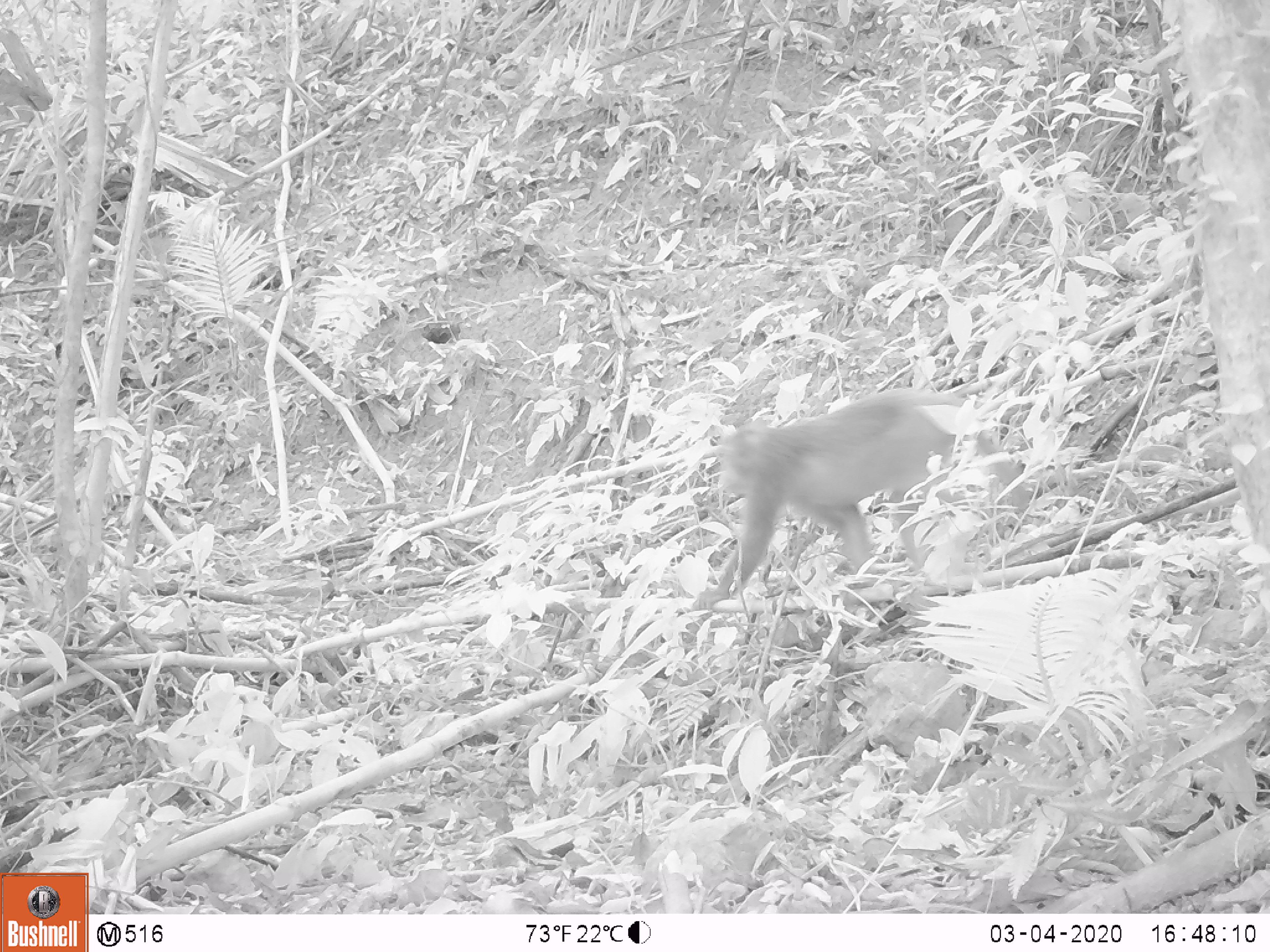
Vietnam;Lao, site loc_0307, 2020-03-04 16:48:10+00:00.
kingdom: Animalia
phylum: Chordata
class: Mammalia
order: Primates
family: Cercopithecidae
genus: Macaca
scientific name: Macaca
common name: macaques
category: assam or rhesus macaque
Assam or rhesus macaque (macaques) (Macaca). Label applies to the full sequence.